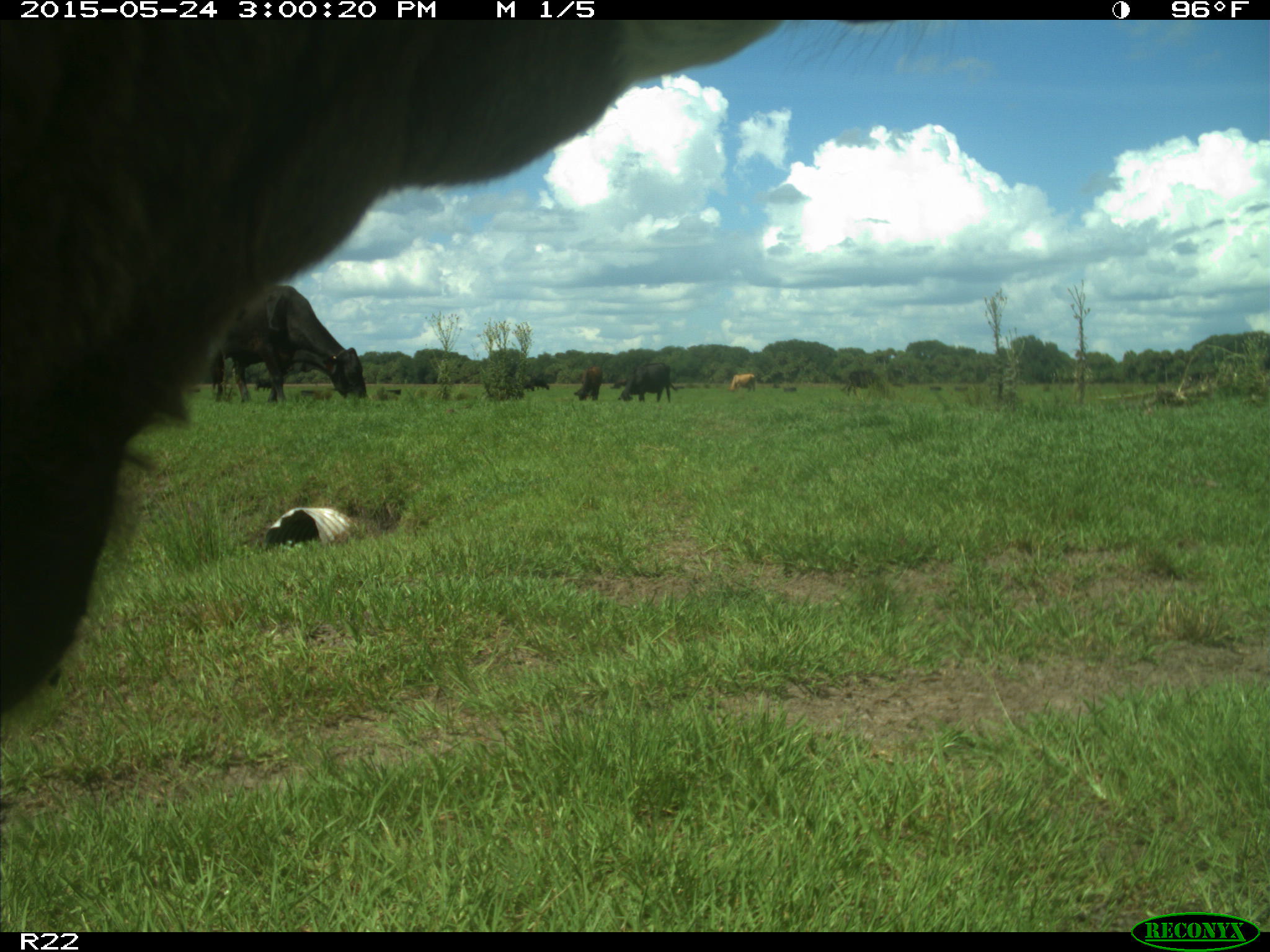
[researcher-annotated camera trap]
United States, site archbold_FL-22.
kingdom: Animalia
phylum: Chordata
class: Mammalia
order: Artiodactyla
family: Bovidae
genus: Bos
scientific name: Bos taurus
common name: domestic cow